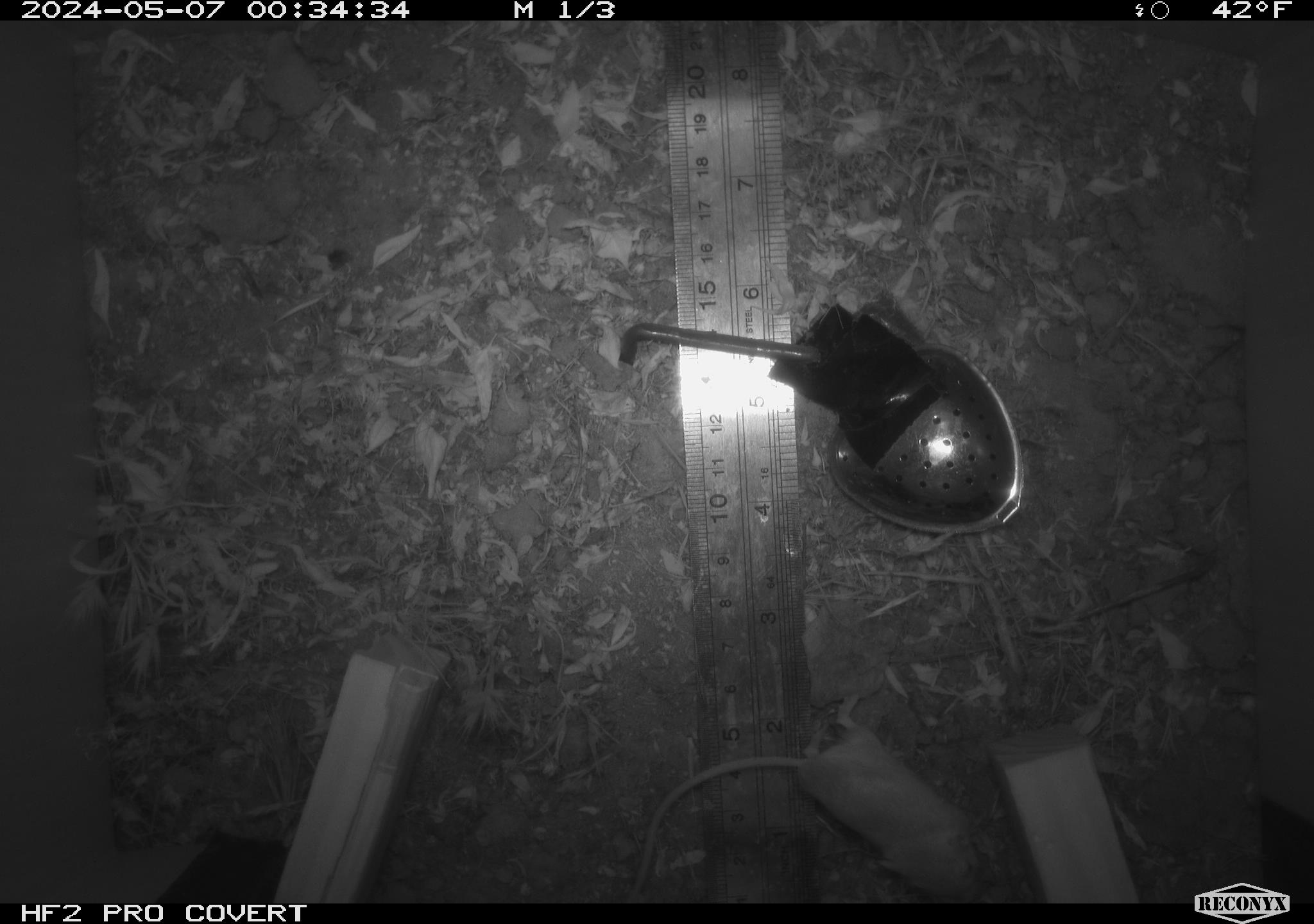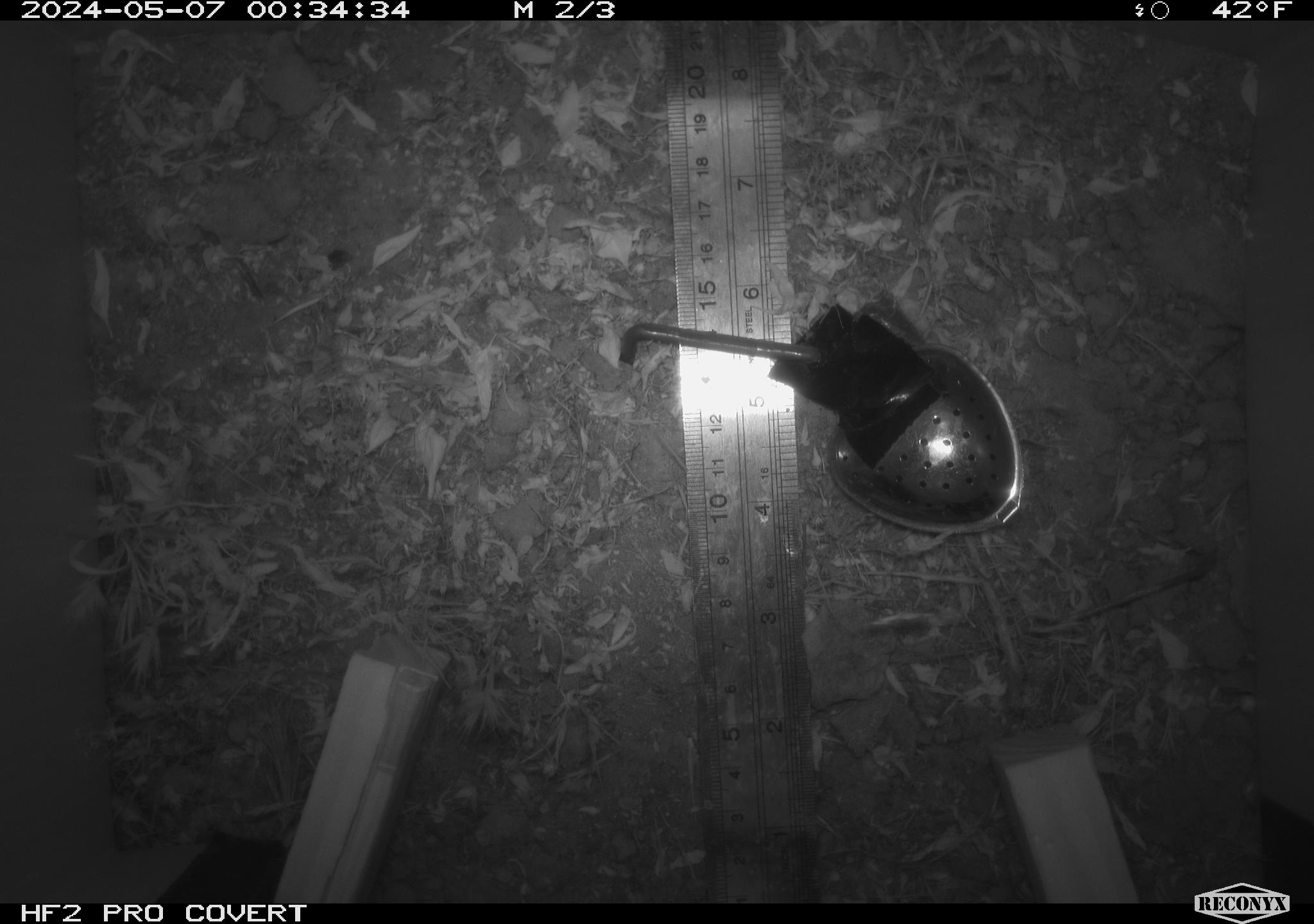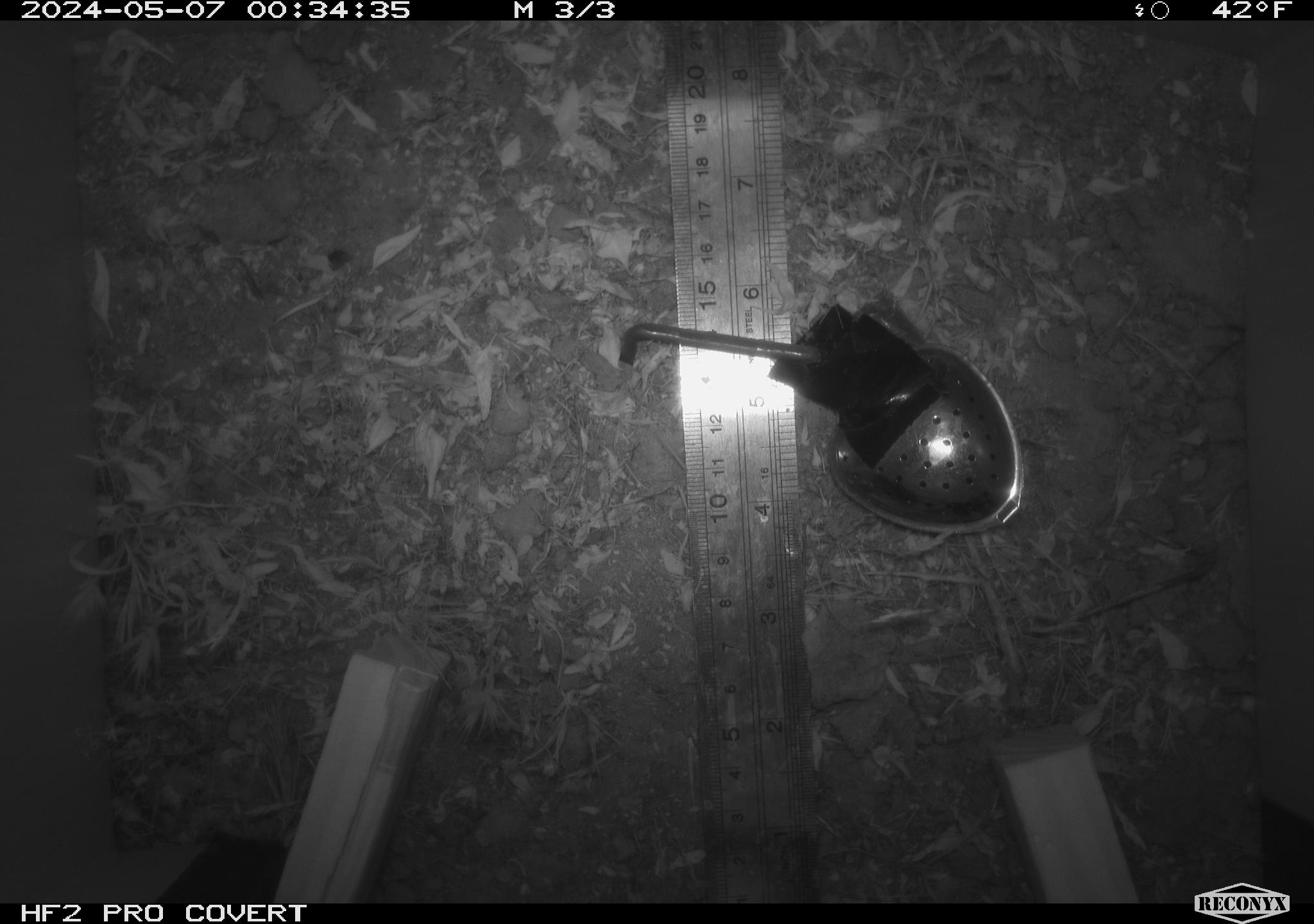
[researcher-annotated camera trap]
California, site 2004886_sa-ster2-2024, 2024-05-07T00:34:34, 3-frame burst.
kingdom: Animalia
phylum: Chordata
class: Mammalia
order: Rodentia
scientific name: Rodentia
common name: mouse species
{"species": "mouse species (Rodentia)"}